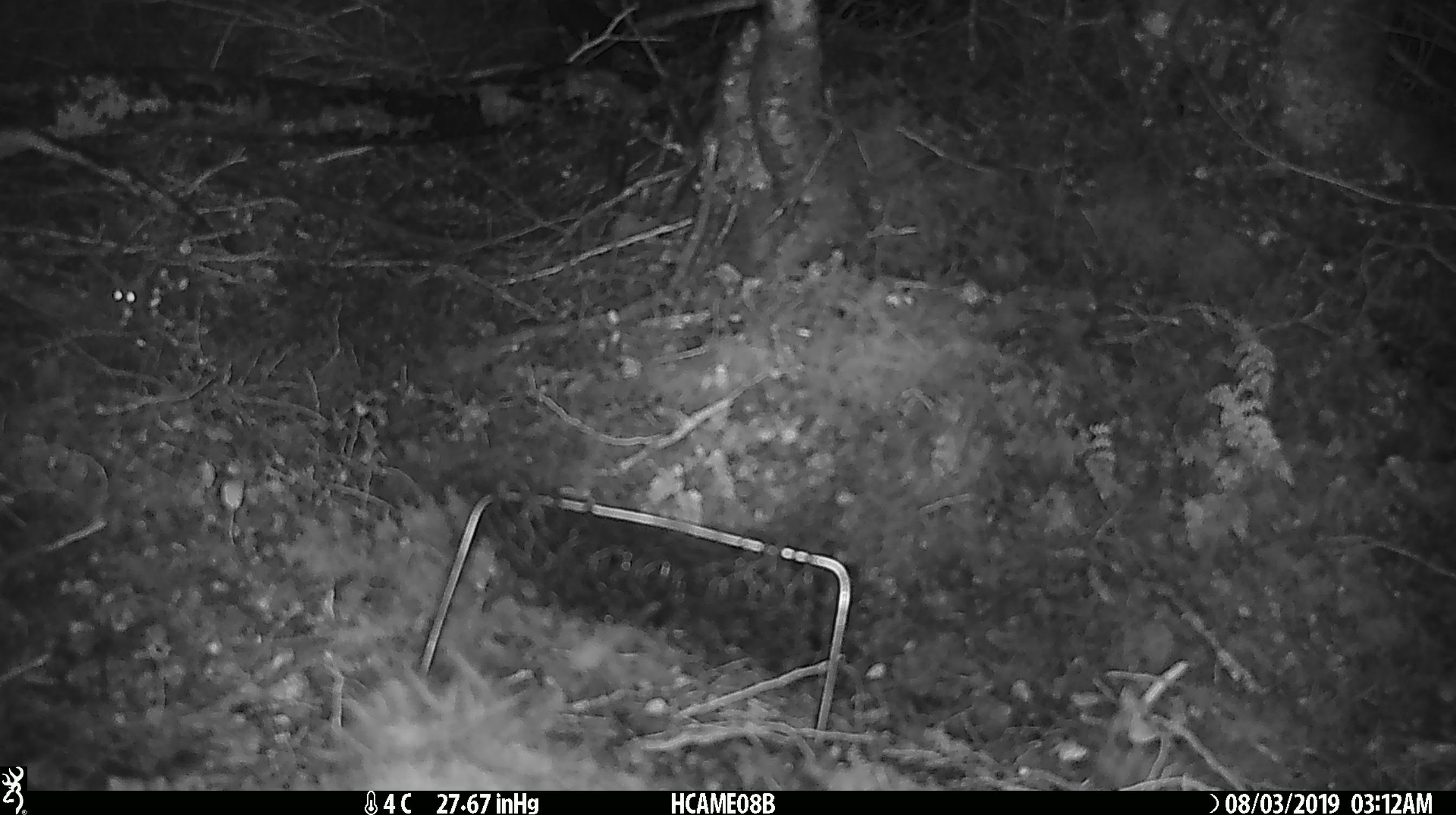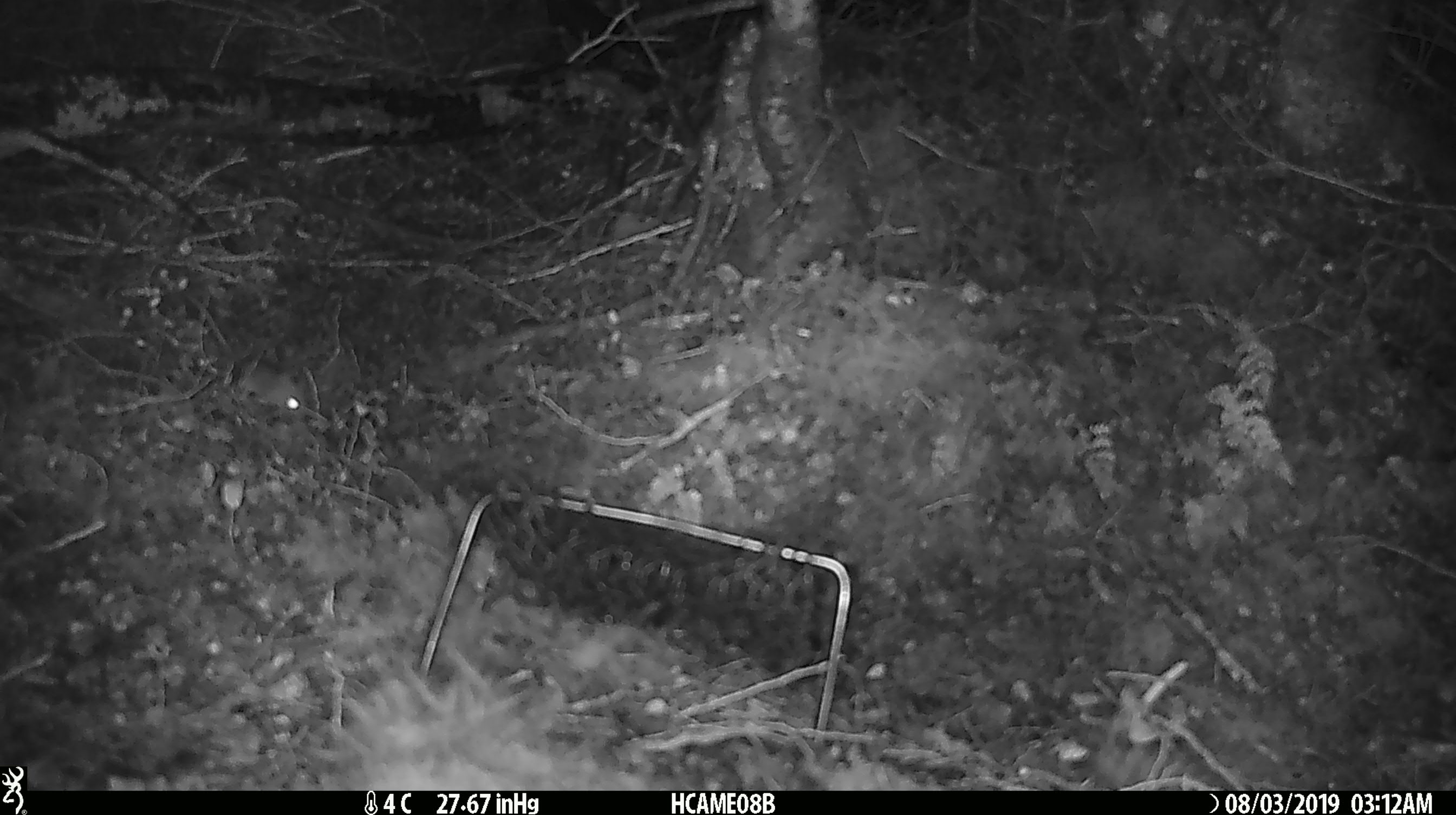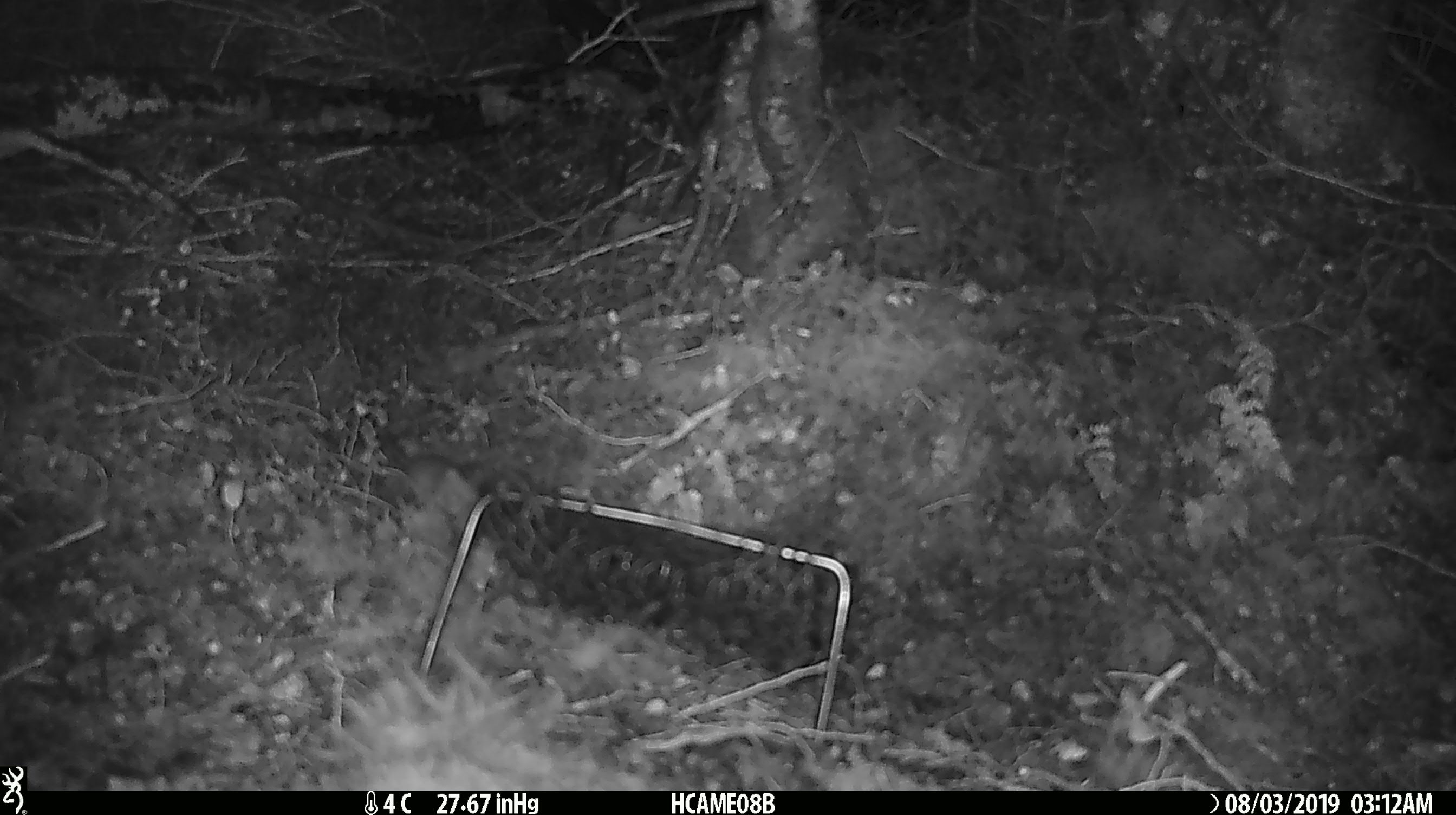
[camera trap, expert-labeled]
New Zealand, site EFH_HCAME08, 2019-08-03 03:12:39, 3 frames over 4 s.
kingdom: Animalia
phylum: Chordata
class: Mammalia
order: Rodentia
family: Muridae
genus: Mus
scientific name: Mus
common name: mouse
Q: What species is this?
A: Mouse (Mus).